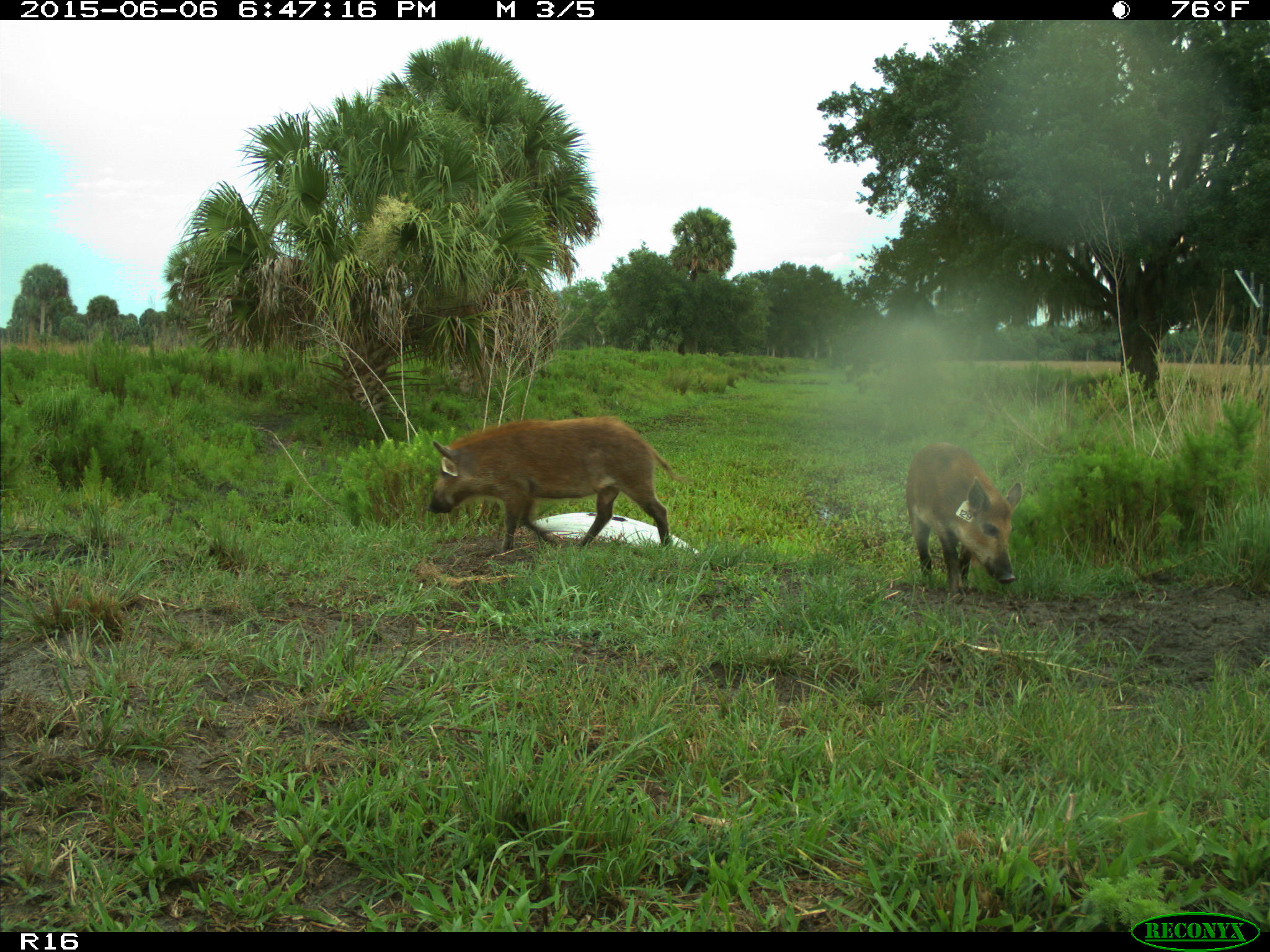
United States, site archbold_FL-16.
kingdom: Animalia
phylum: Chordata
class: Mammalia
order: Artiodactyla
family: Suidae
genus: Sus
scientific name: Sus scrofa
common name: wild boar